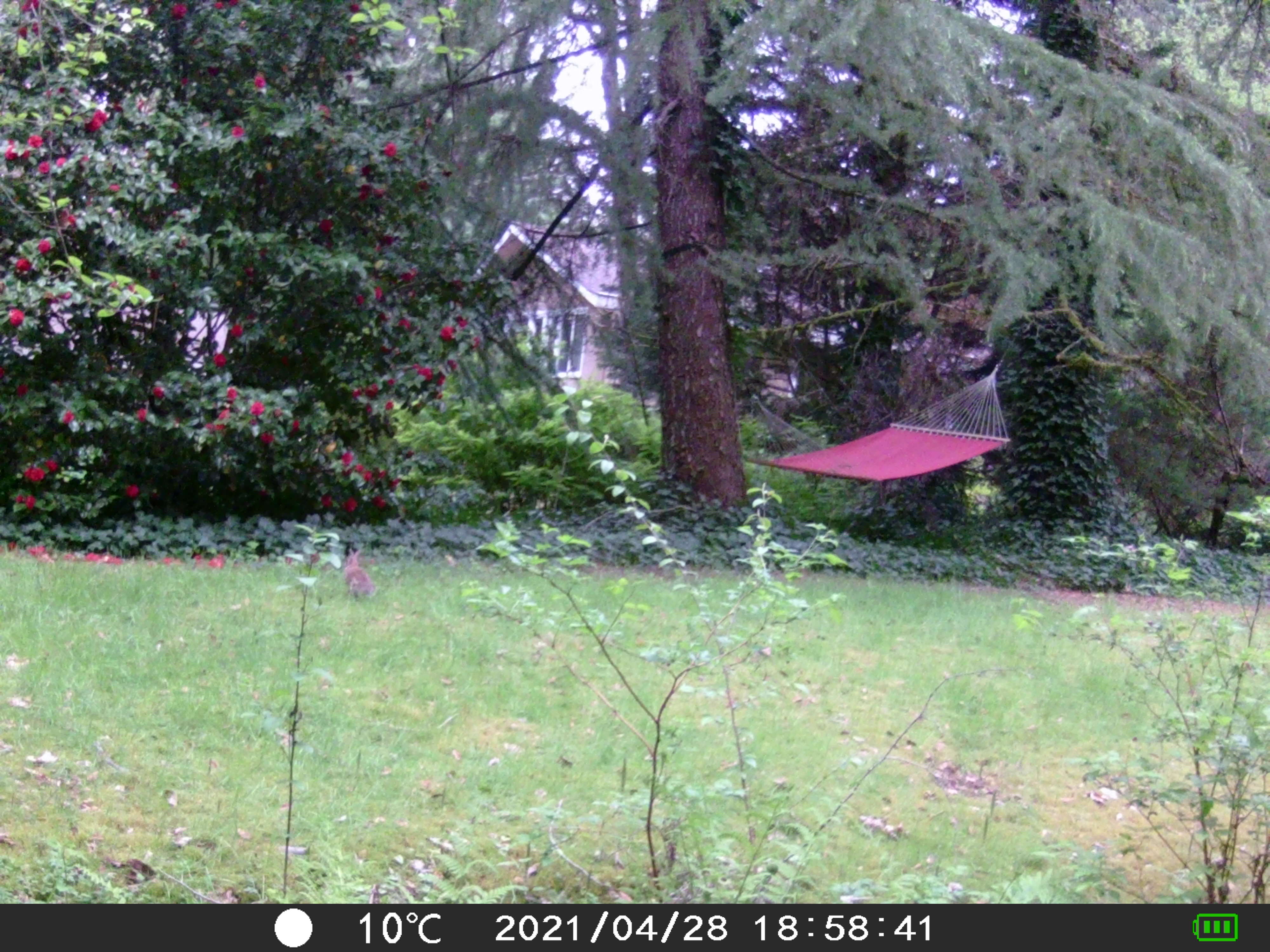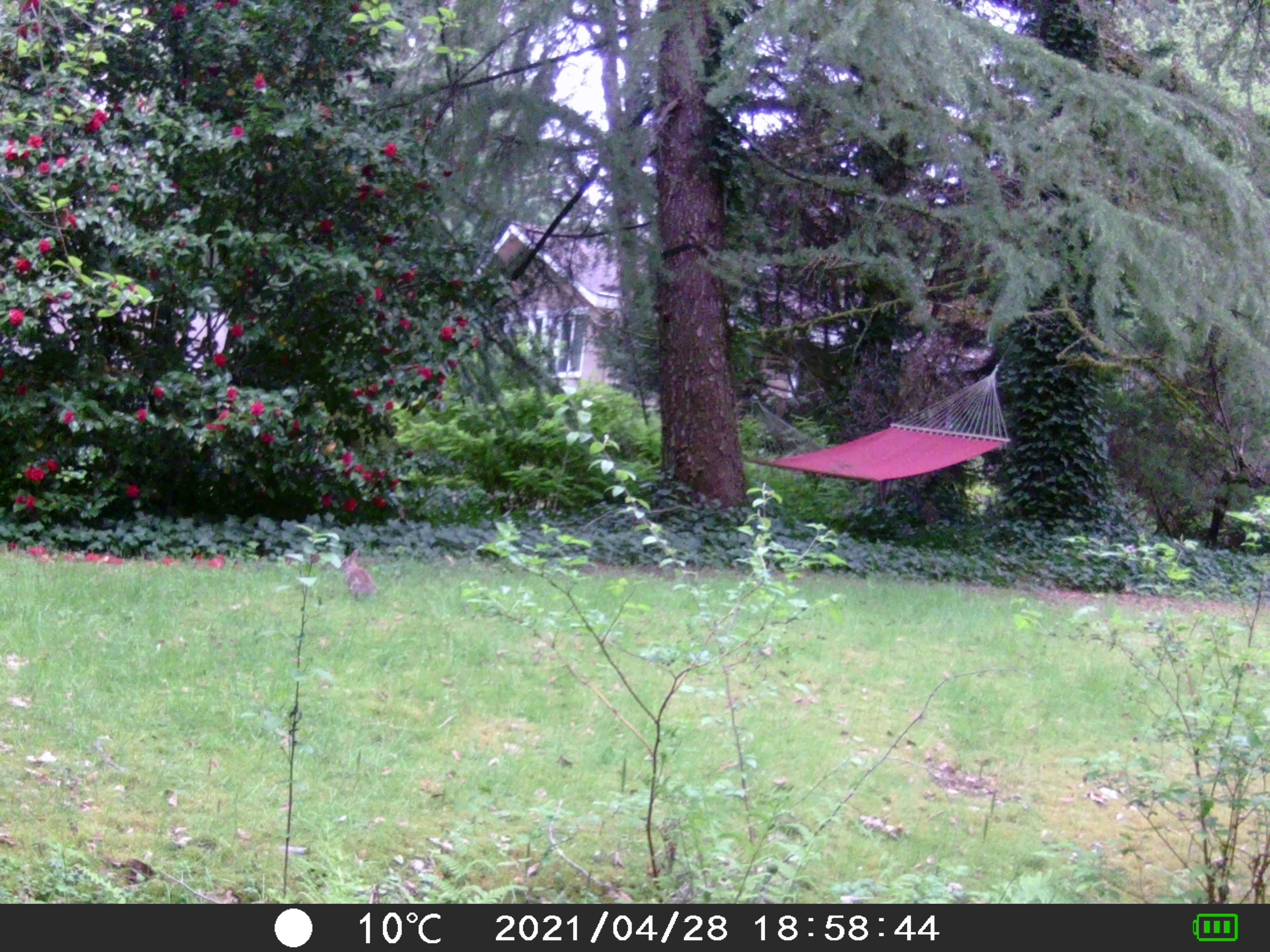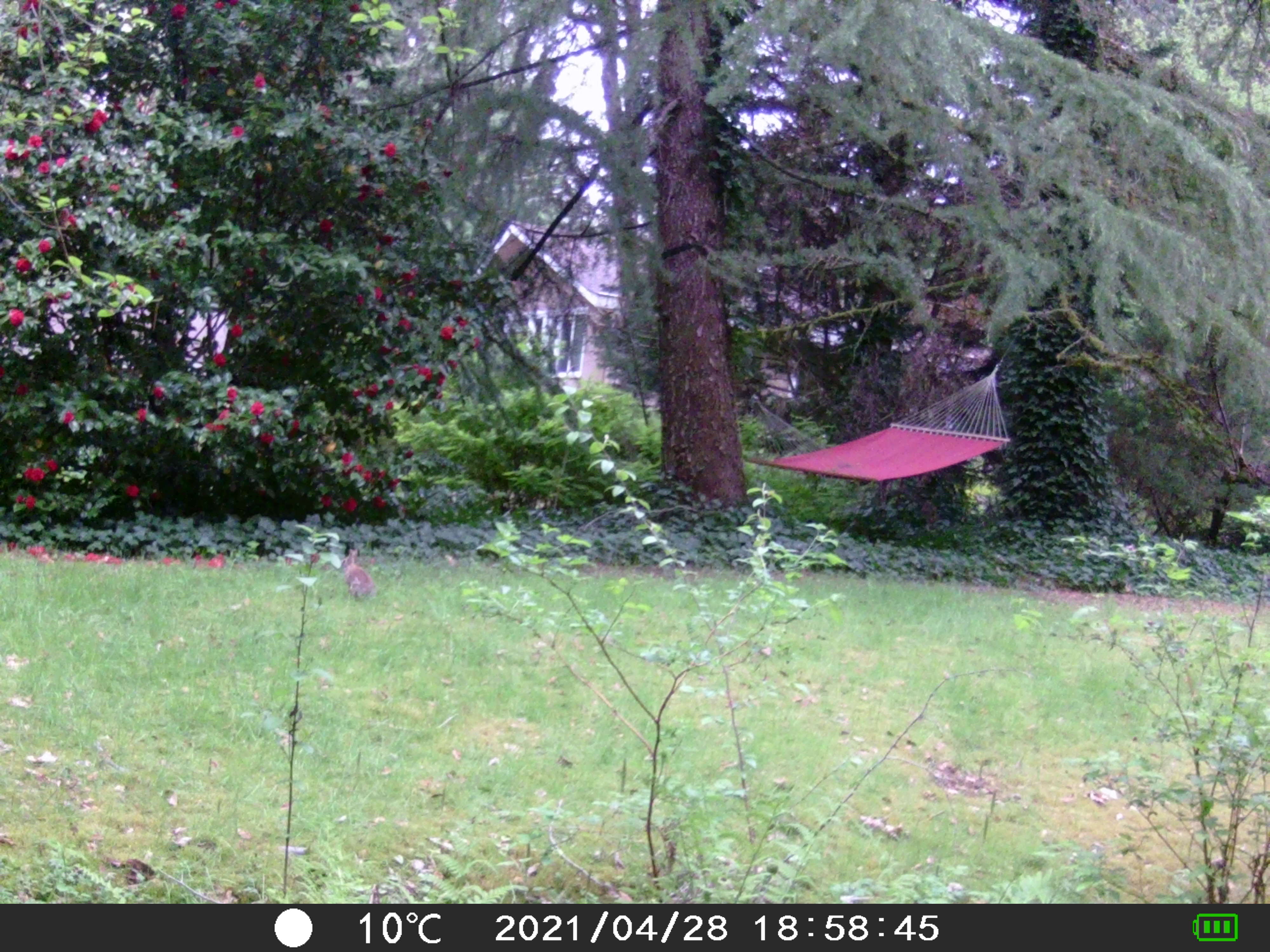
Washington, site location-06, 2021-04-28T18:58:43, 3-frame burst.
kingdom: Animalia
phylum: Chordata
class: Mammalia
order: Lagomorpha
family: Leporidae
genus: Sylvilagus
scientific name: Sylvilagus floridanus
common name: eastern cottontail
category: rabbit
Rabbit (eastern cottontail) (Sylvilagus floridanus).